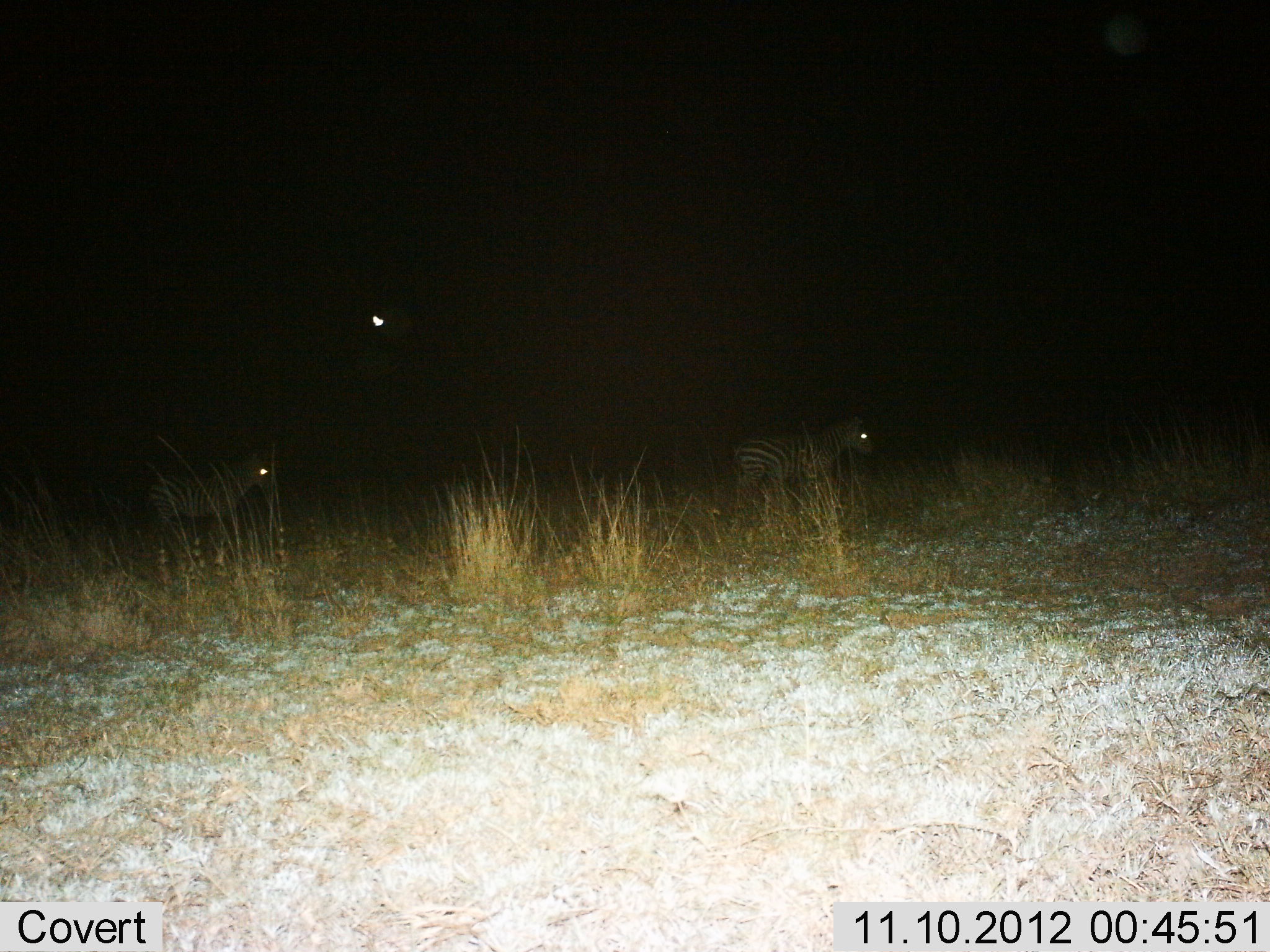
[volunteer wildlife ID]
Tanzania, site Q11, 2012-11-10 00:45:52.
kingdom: Animalia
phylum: Chordata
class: Mammalia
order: Perissodactyla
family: Equidae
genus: Equus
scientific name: Equus quagga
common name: plains zebra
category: zebra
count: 2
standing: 80%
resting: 0%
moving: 20%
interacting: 0%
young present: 0%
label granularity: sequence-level